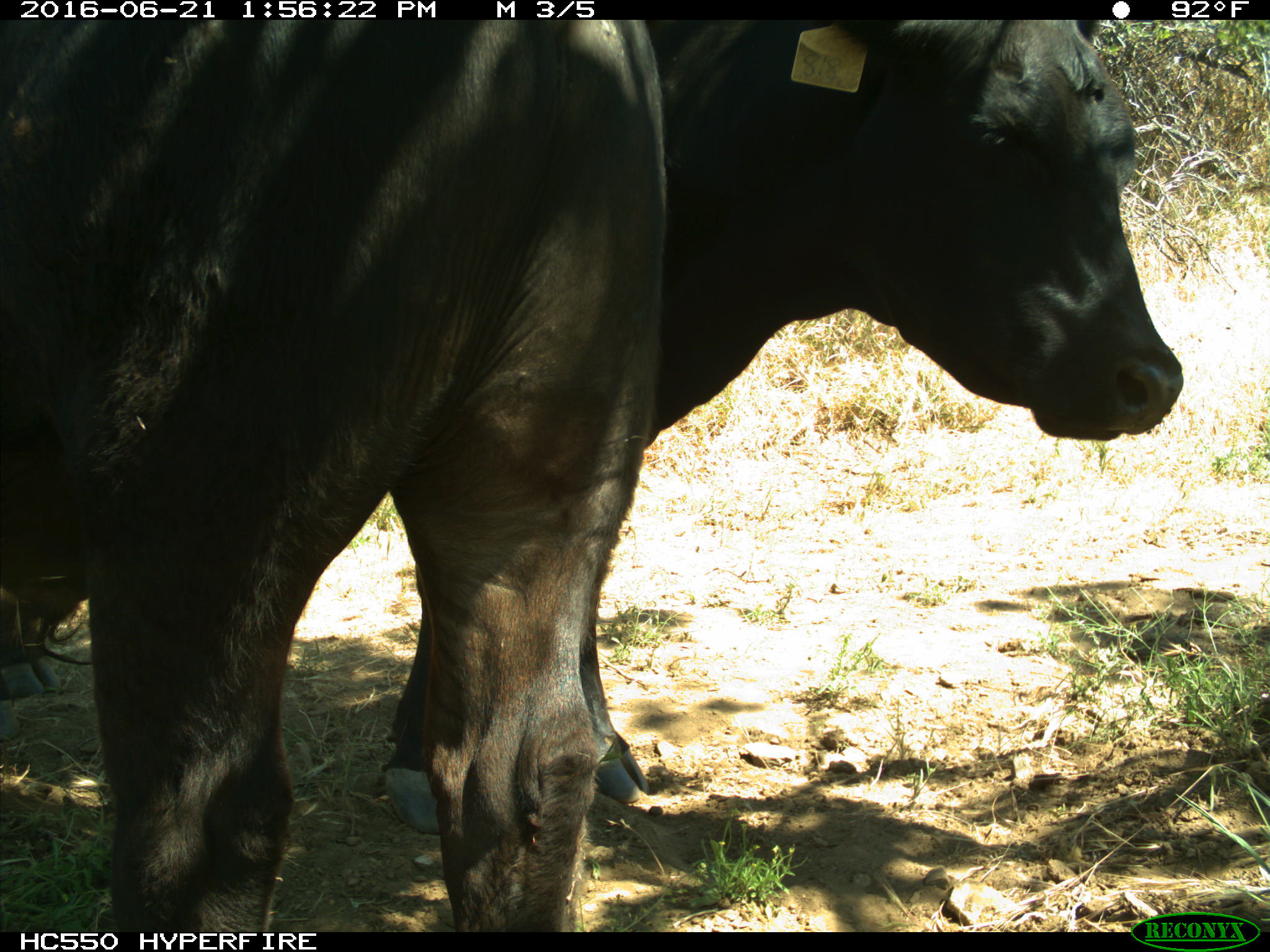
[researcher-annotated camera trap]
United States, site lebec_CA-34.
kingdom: Animalia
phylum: Chordata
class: Mammalia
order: Artiodactyla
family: Bovidae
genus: Bos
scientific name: Bos taurus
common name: domestic cow